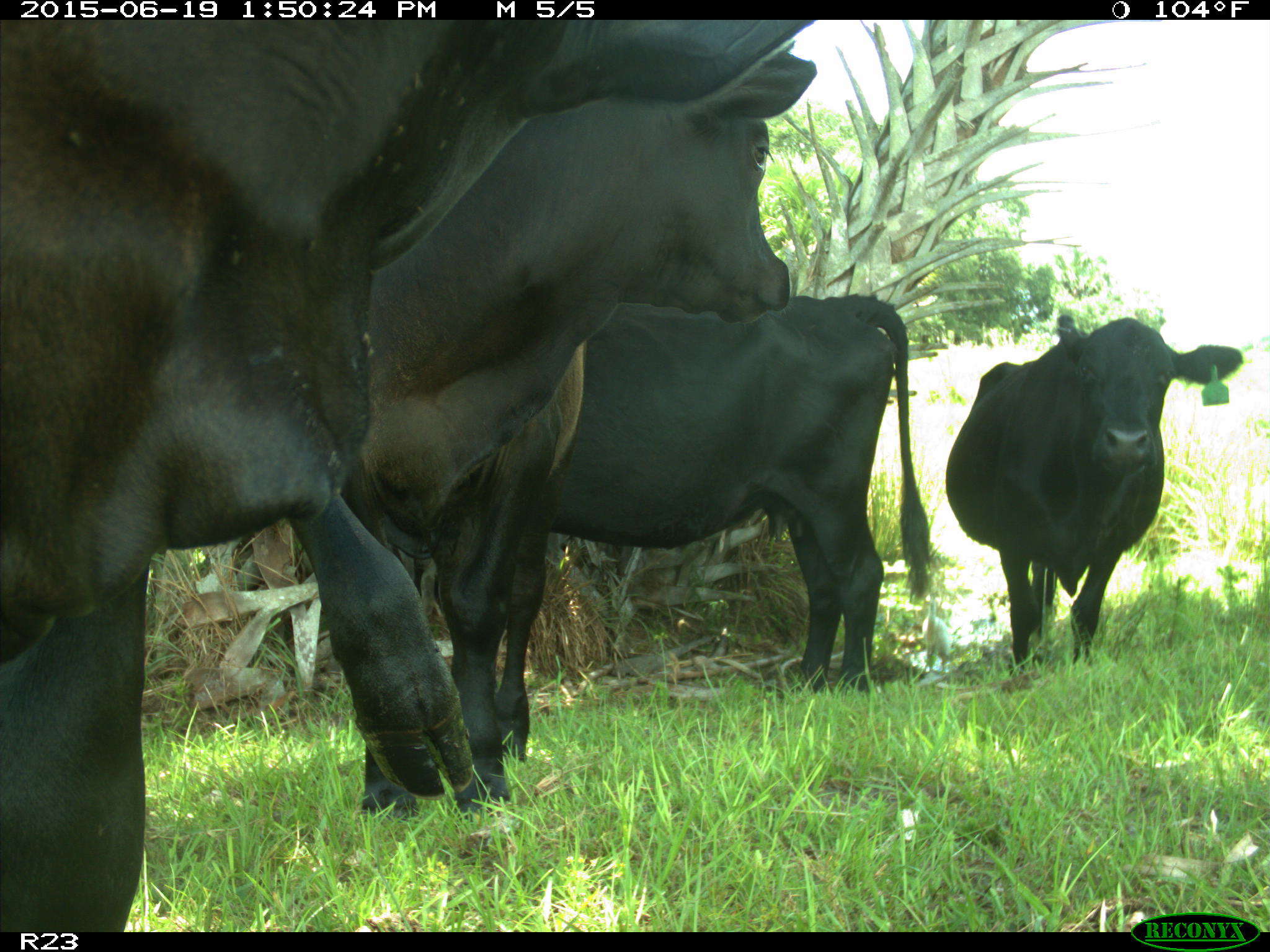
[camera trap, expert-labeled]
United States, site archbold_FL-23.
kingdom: Animalia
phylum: Chordata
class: Mammalia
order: Artiodactyla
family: Suidae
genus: Sus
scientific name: Sus scrofa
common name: wild boar